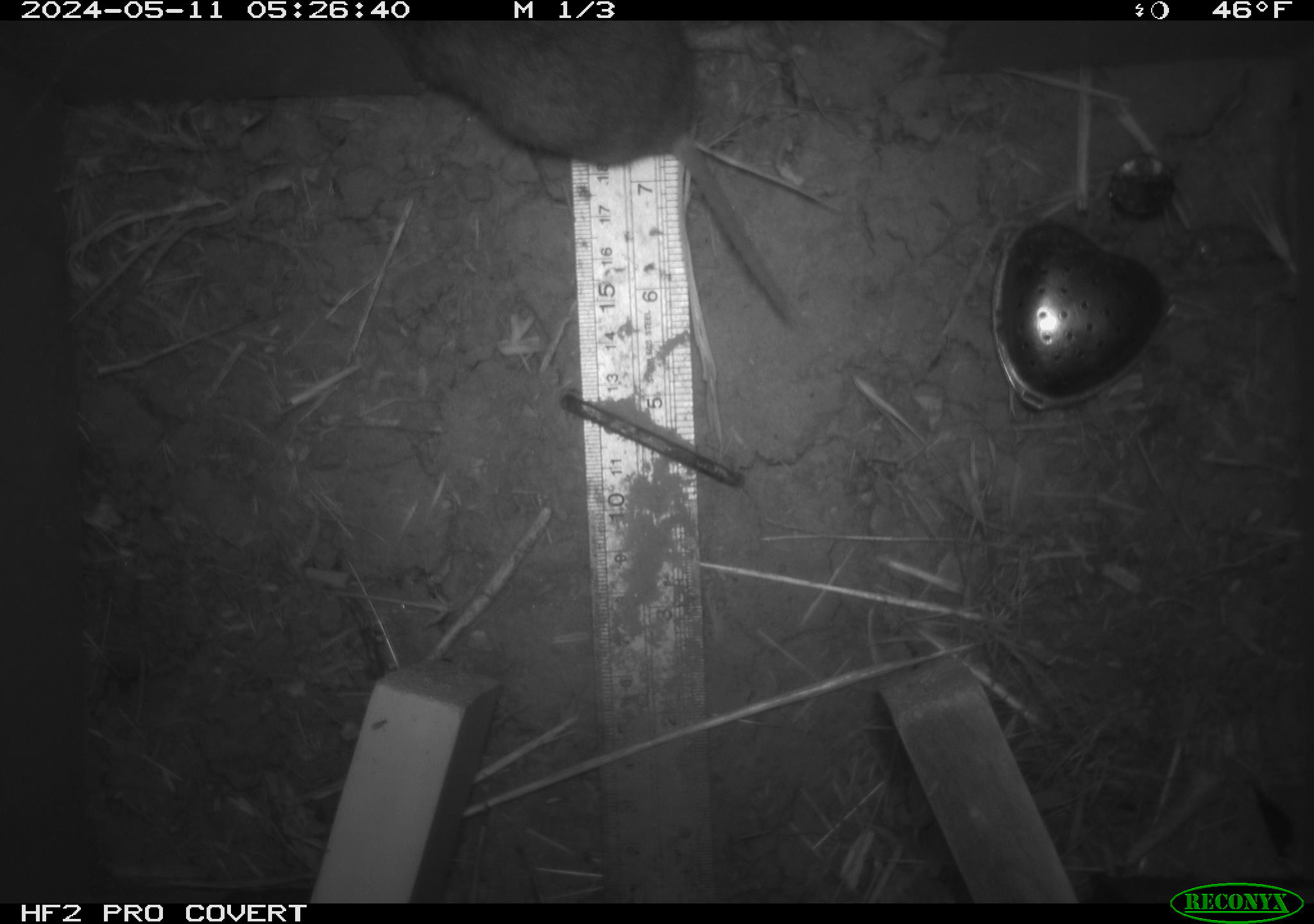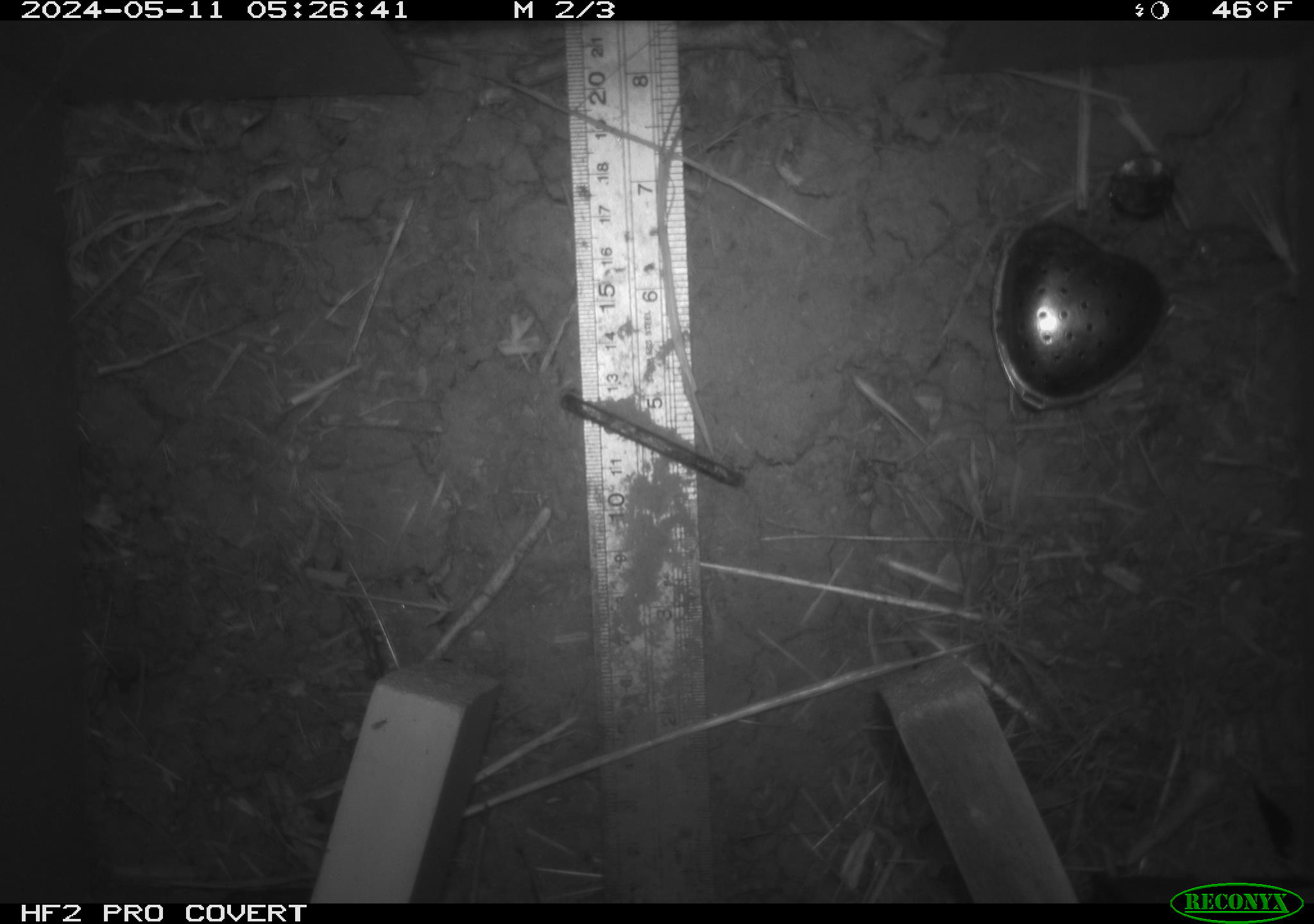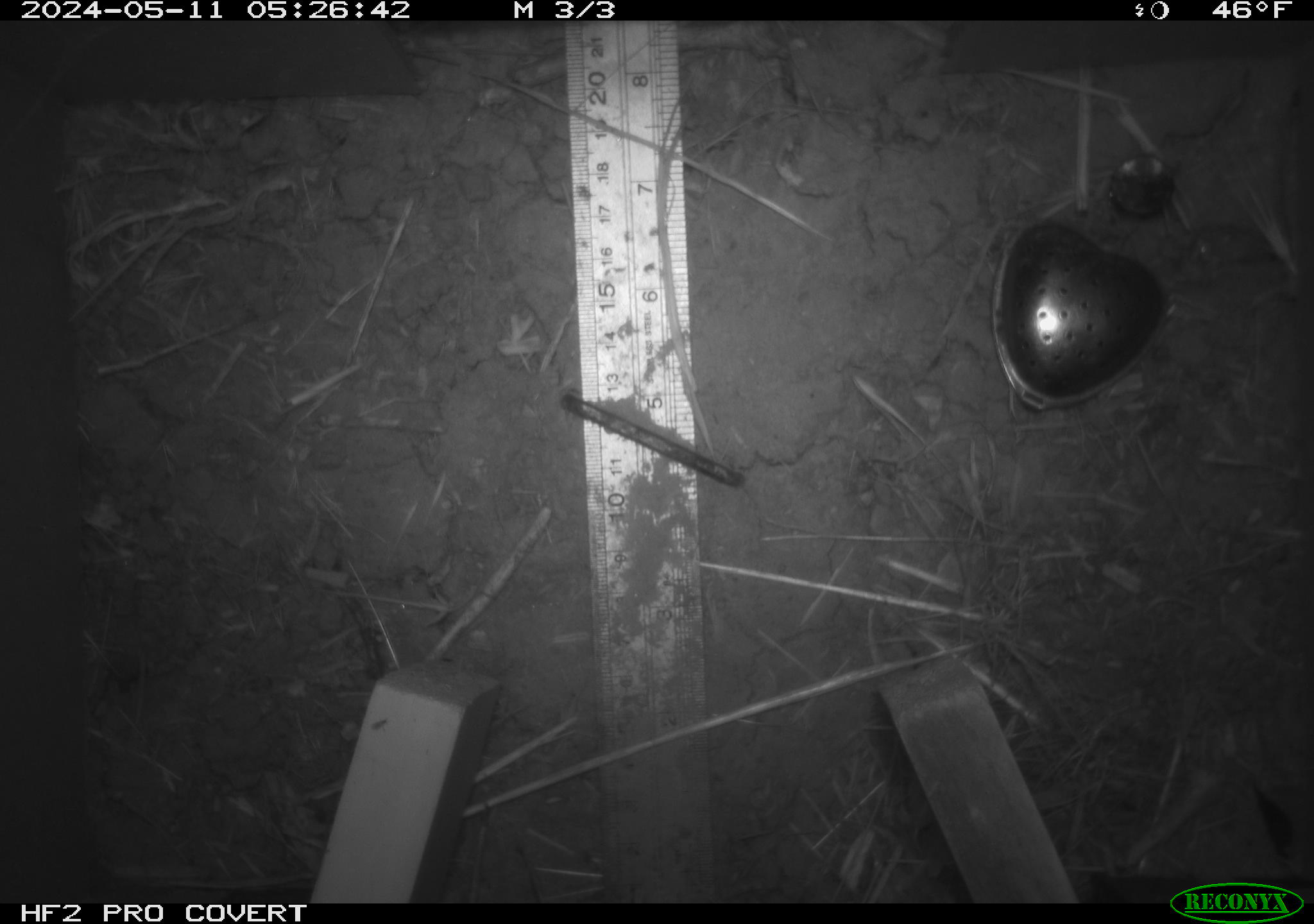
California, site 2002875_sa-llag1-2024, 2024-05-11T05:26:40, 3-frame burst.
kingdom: Animalia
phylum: Chordata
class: Mammalia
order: Rodentia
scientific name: Rodentia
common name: mouse species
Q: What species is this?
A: Mouse species (Rodentia).